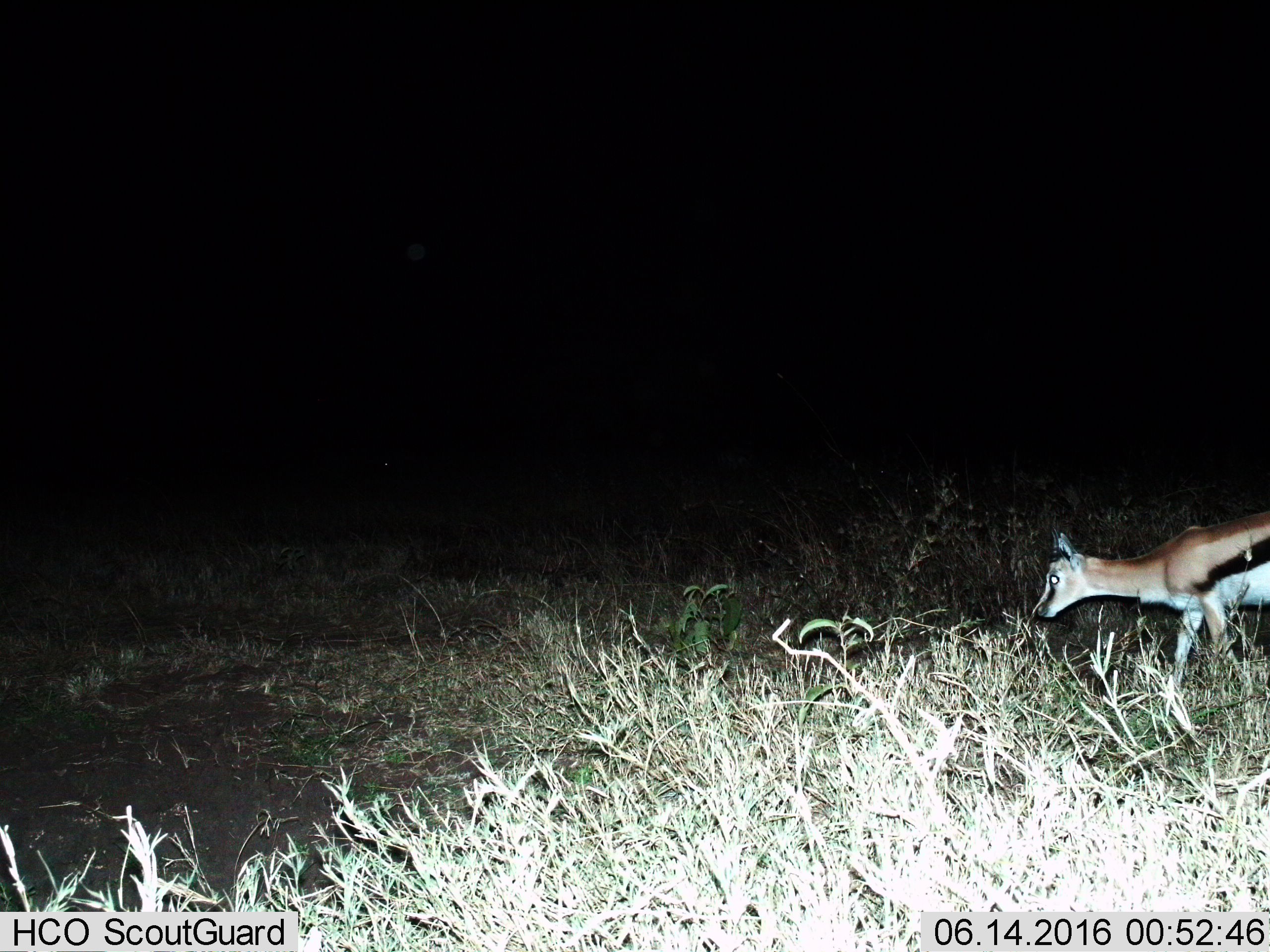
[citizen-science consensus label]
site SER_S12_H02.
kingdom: Animalia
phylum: Chordata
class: Mammalia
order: Artiodactyla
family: Bovidae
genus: Eudorcas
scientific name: Eudorcas thomsonii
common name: thomson's gazelle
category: gazellethomsons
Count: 1.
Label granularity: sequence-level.